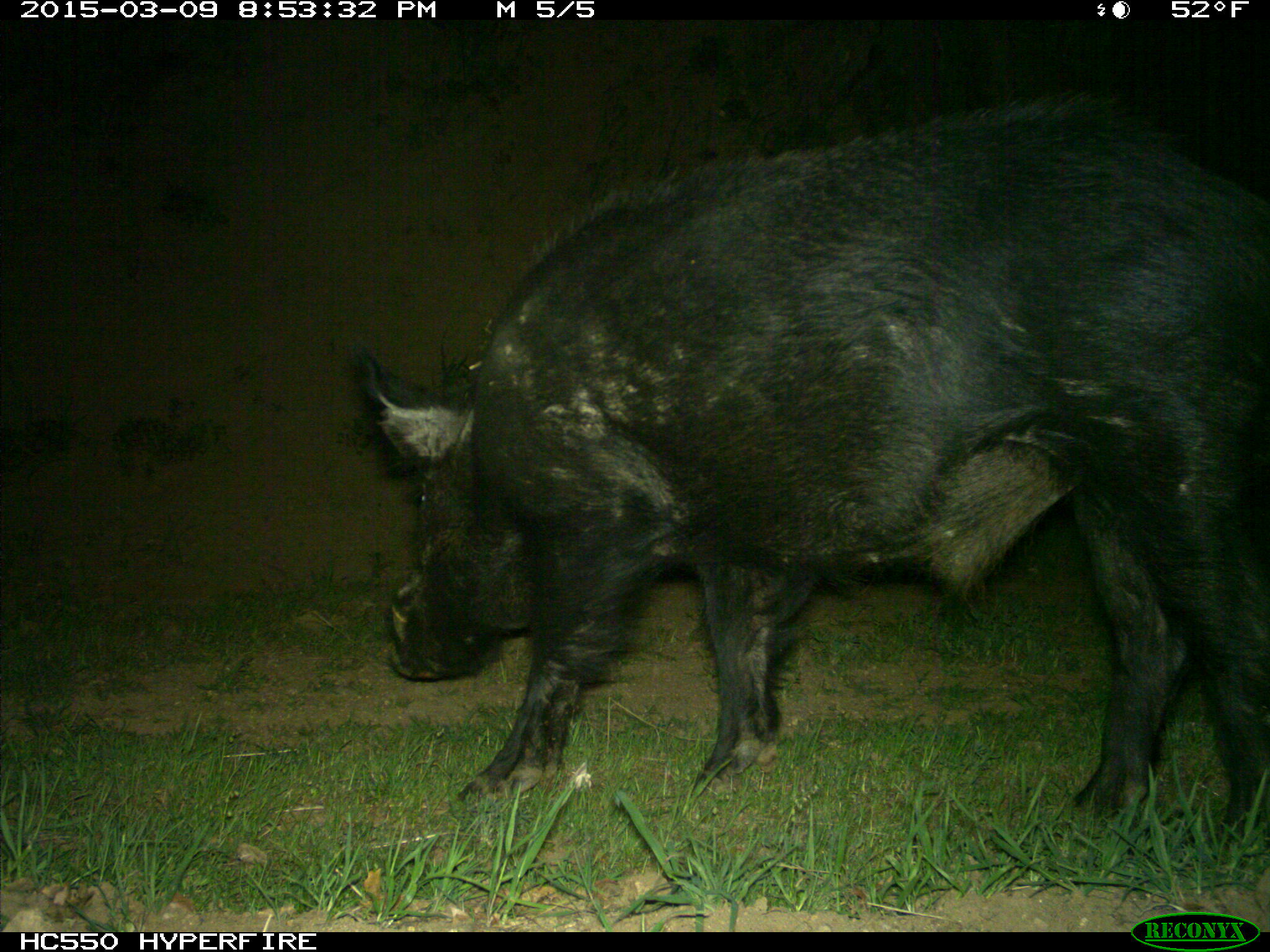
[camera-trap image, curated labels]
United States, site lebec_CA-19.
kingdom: Animalia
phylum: Chordata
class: Mammalia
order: Artiodactyla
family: Suidae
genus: Sus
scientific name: Sus scrofa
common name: wild boar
Sus scrofa (wild boar).